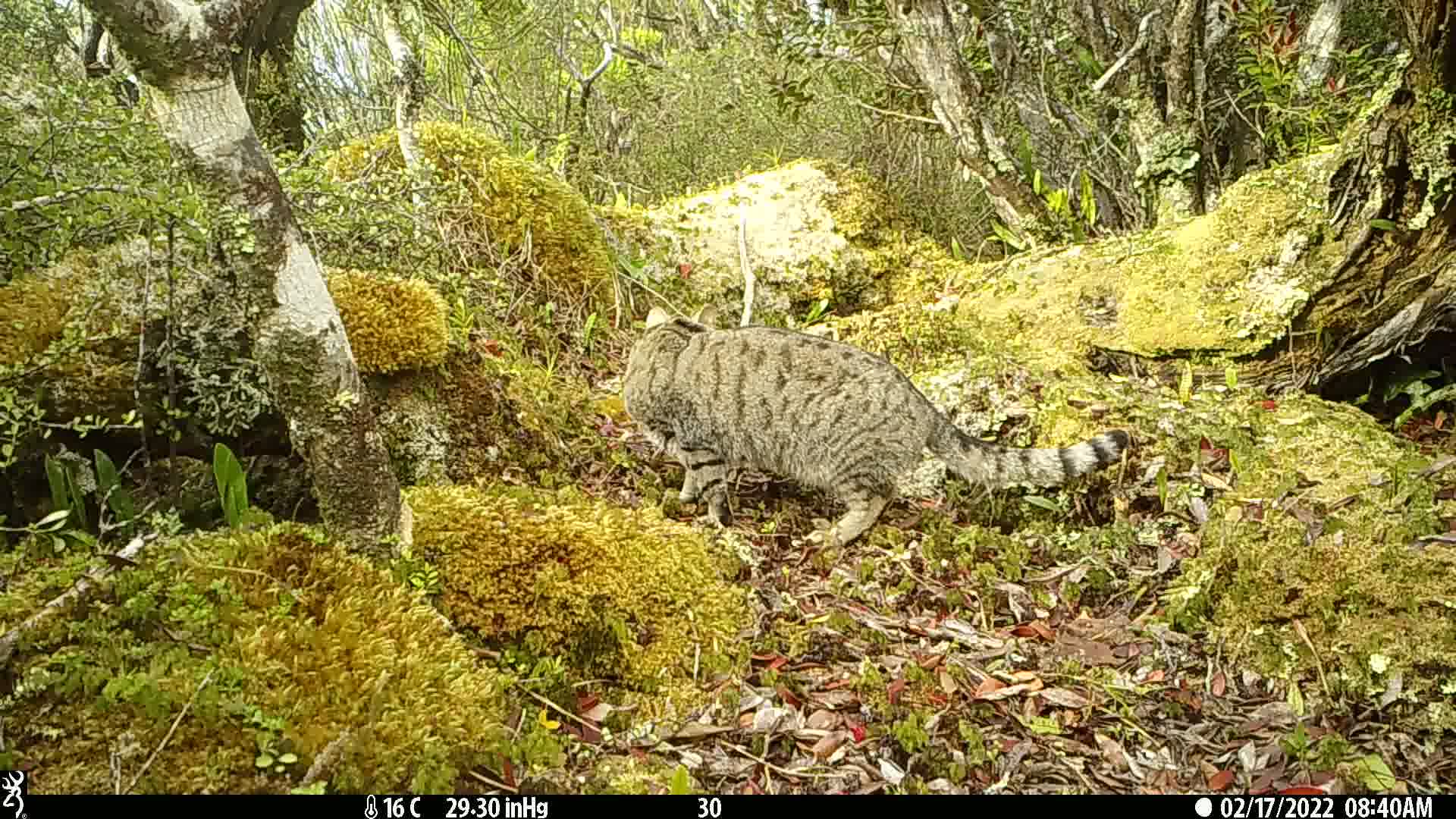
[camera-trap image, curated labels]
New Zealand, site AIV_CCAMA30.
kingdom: Animalia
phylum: Chordata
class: Mammalia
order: Carnivora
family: Felidae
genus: Felis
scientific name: Felis catus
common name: domestic cat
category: cat